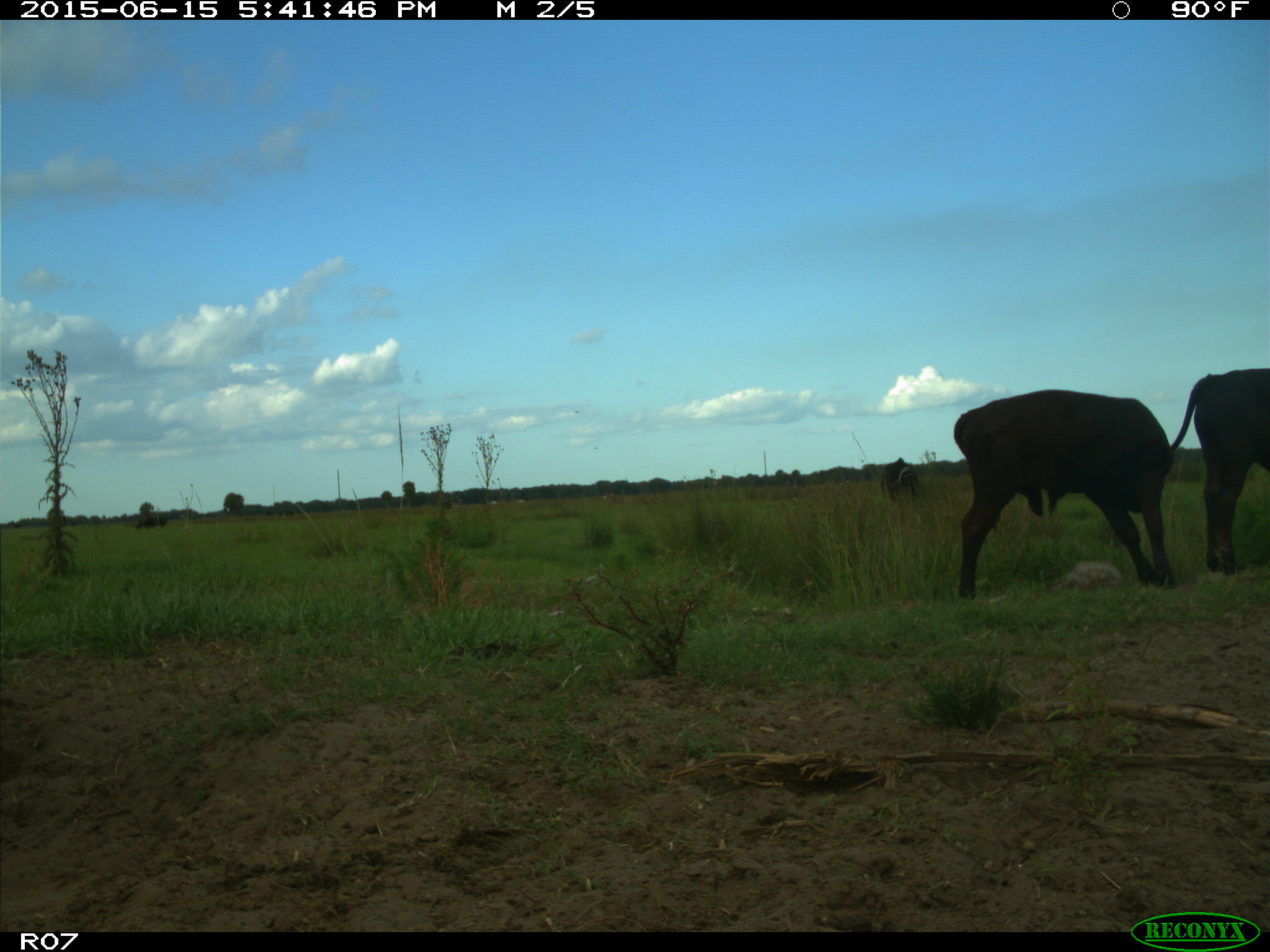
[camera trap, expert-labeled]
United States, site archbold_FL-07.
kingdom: Animalia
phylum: Chordata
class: Mammalia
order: Artiodactyla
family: Bovidae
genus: Bos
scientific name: Bos taurus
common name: domestic cow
Bos taurus (domestic cow).